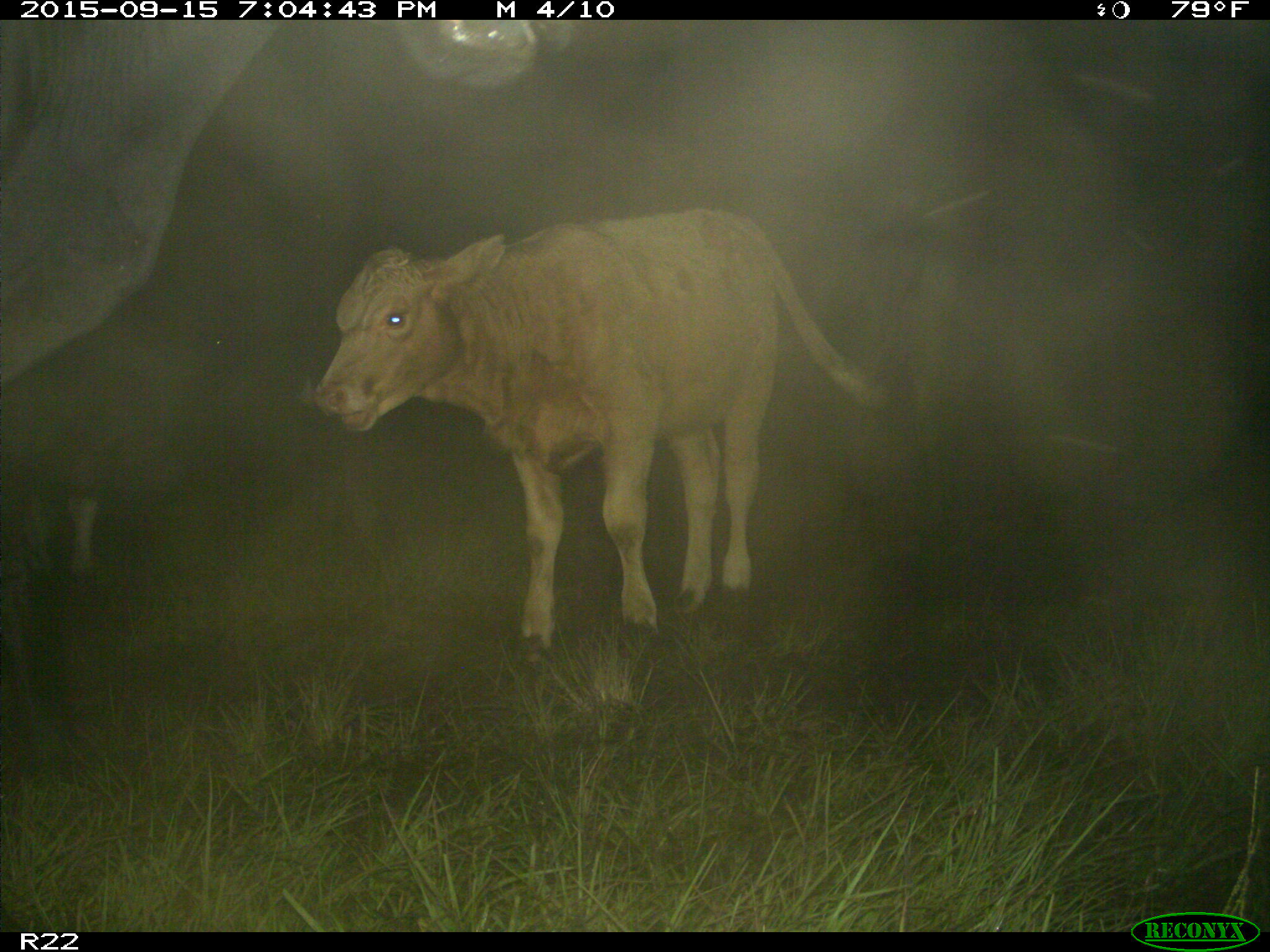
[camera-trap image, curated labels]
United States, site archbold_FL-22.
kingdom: Animalia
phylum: Chordata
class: Mammalia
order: Artiodactyla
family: Bovidae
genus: Bos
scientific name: Bos taurus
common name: domestic cow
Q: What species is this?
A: Bos taurus (domestic cow).